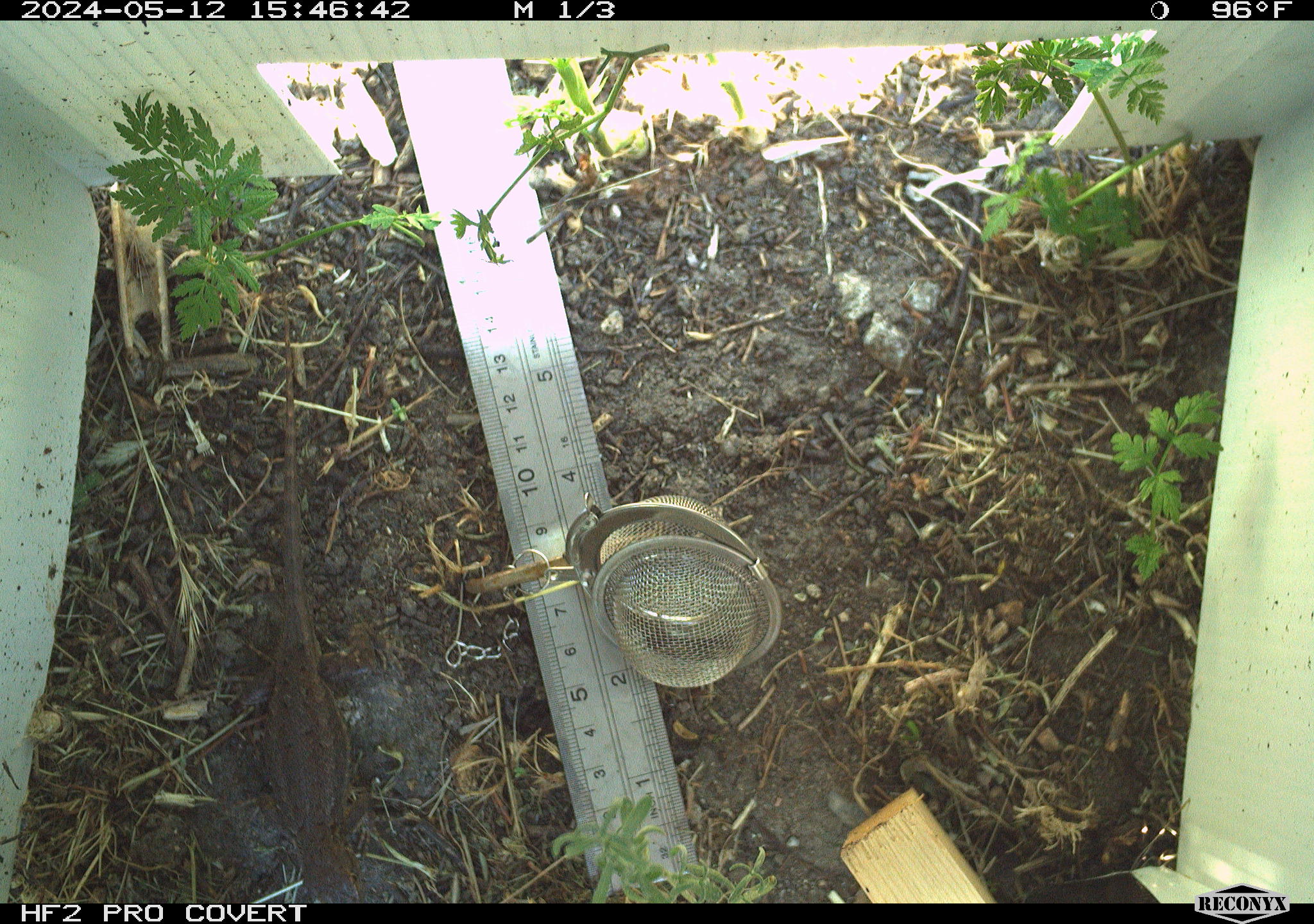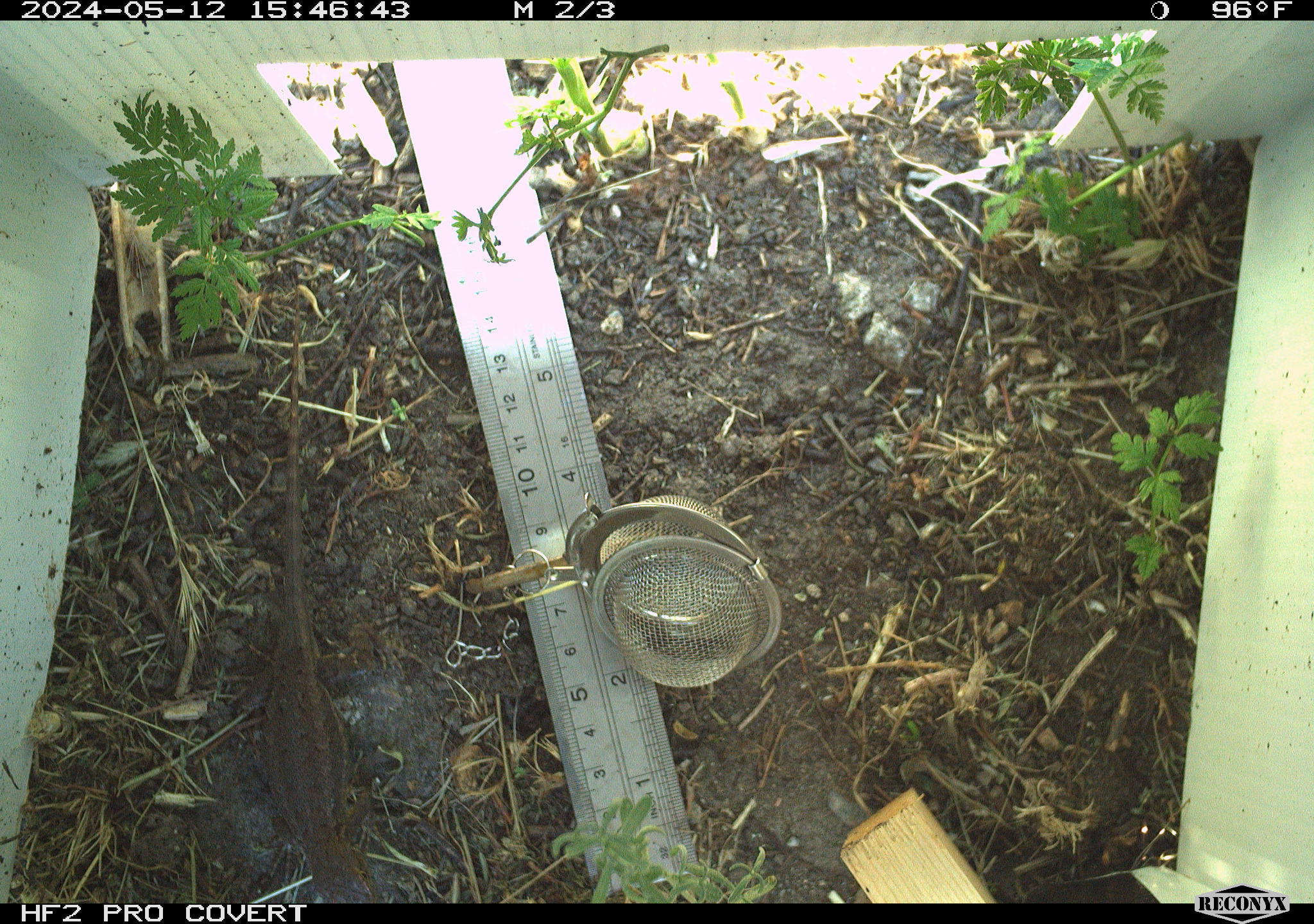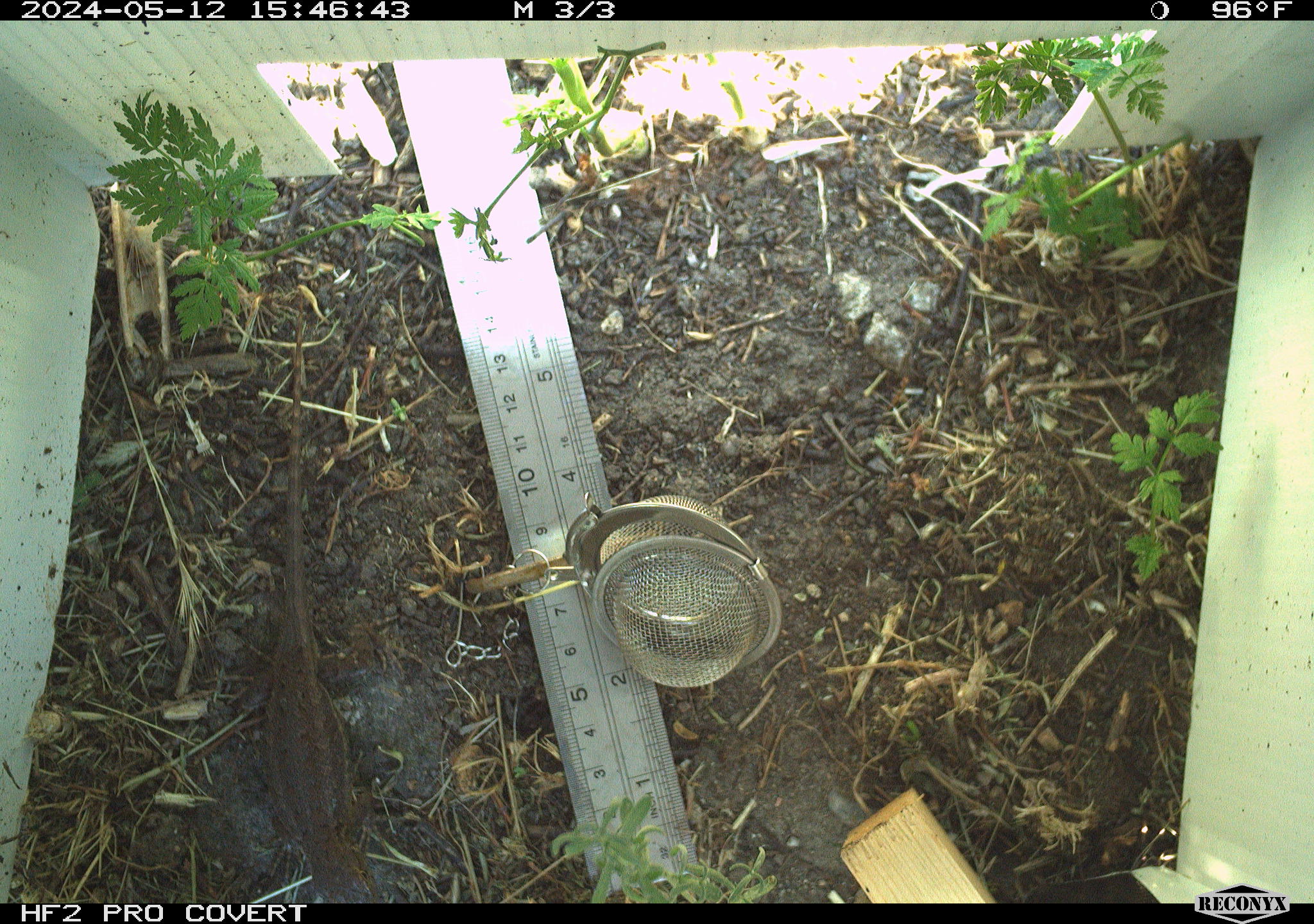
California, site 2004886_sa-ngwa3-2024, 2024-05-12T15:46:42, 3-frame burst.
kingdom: Animalia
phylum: Chordata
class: Reptilia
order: Squamata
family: Phrynosomatidae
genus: Sceloporus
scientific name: Sceloporus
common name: spiny lizards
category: sceloporus species